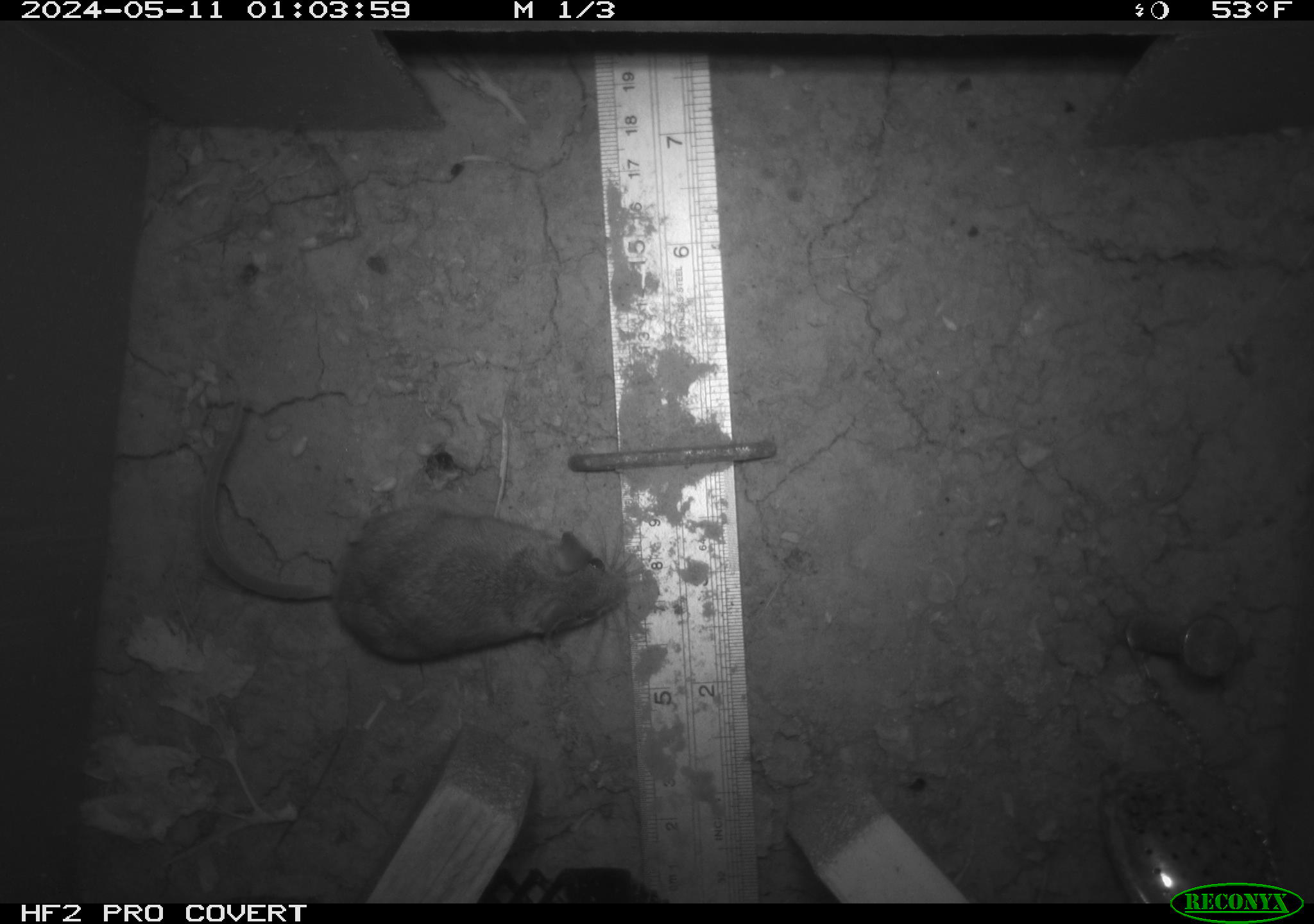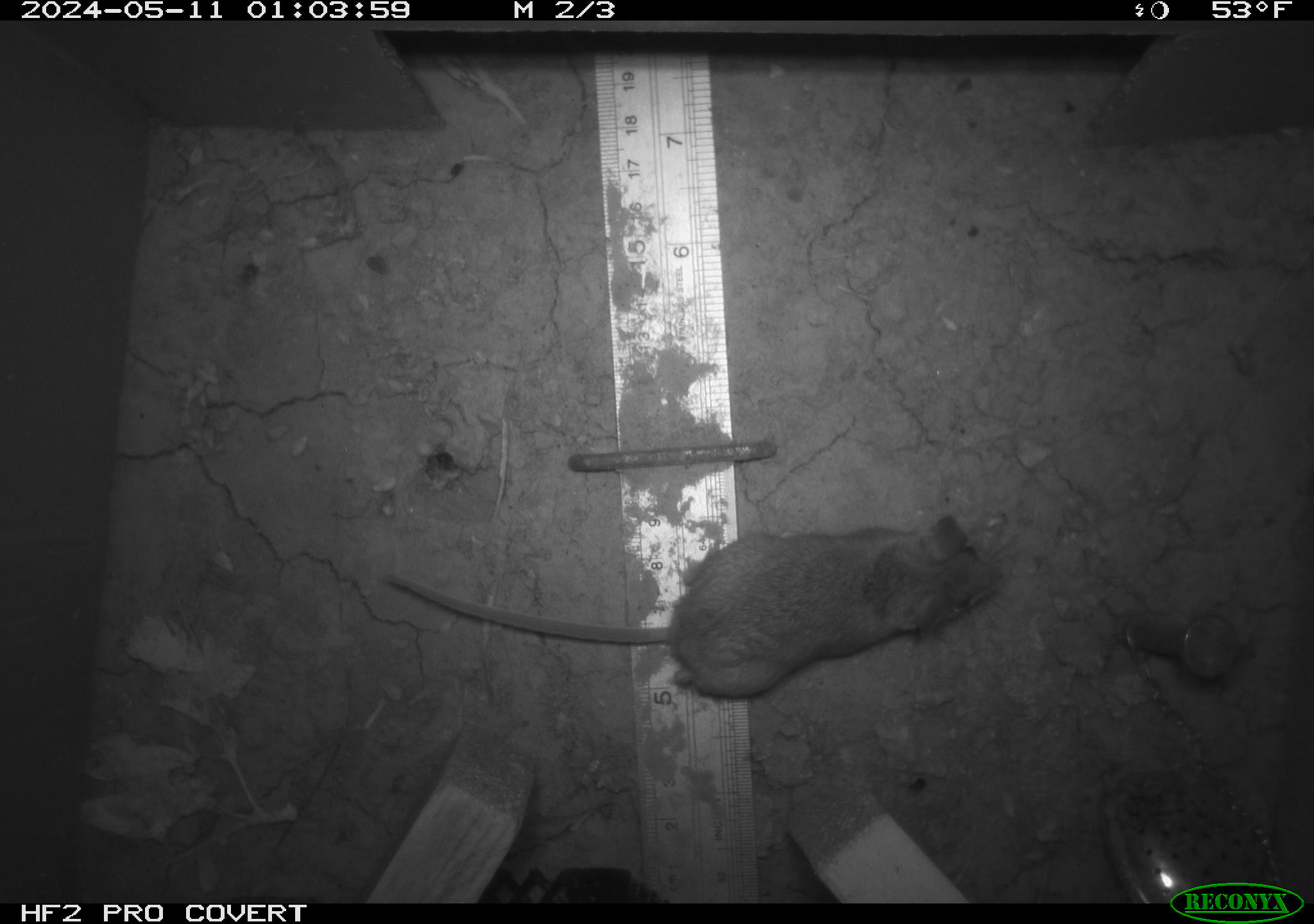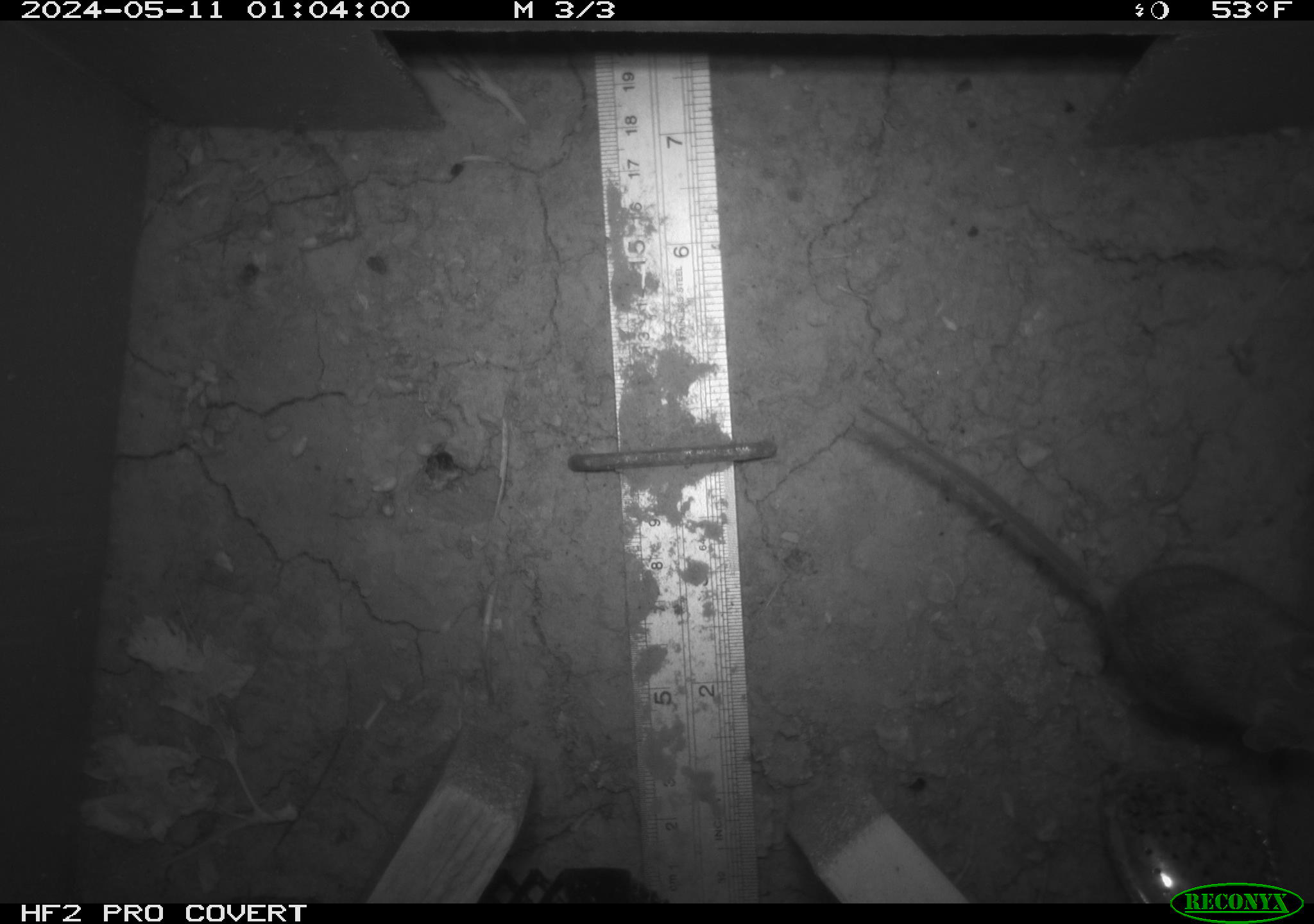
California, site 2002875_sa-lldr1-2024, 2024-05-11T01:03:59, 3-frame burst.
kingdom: Animalia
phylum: Chordata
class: Mammalia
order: Rodentia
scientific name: Rodentia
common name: mouse species